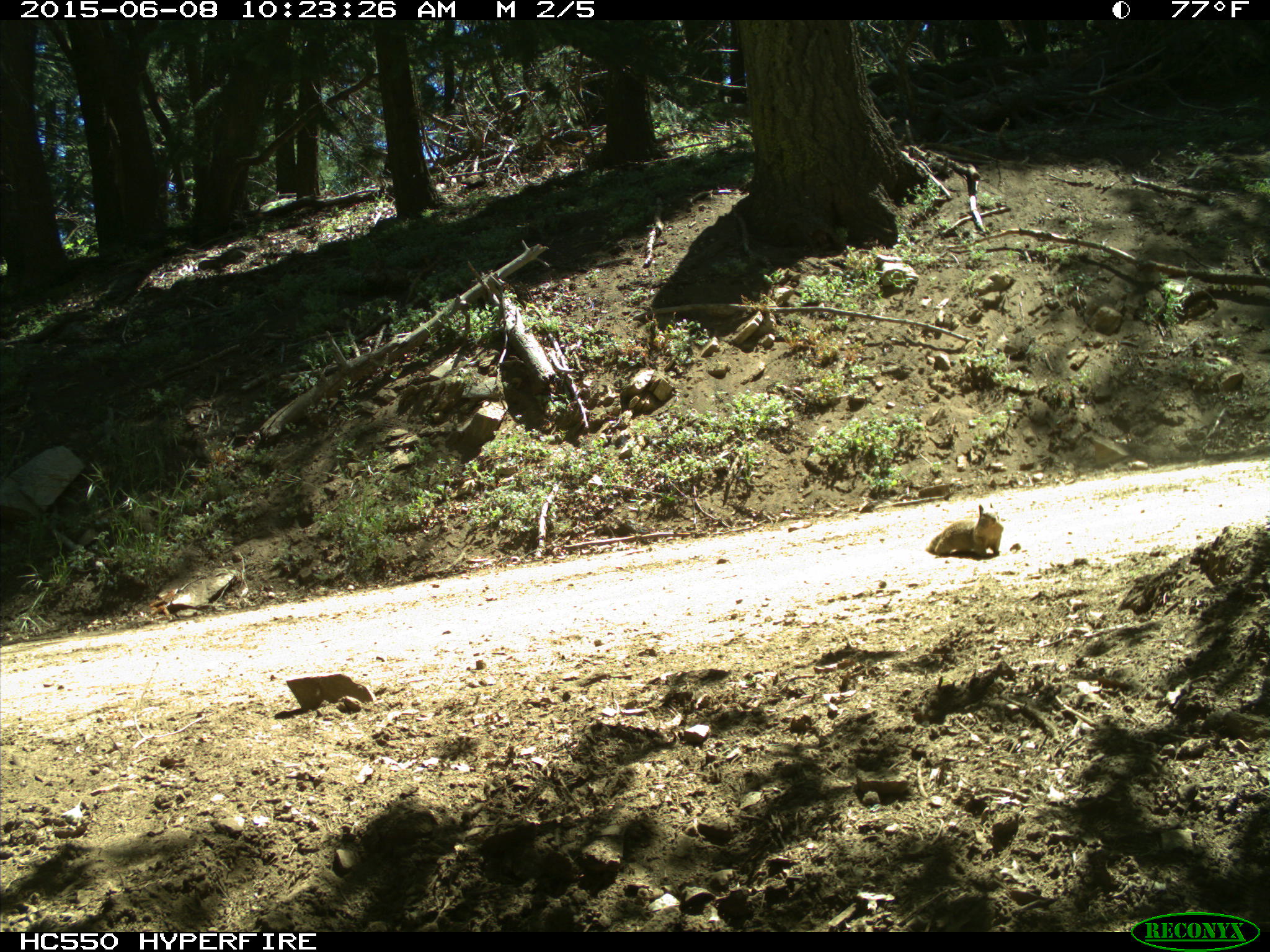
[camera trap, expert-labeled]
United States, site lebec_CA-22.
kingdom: Animalia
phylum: Chordata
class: Mammalia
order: Rodentia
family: Sciuridae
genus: Otospermophilus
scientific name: Otospermophilus beecheyi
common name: california ground squirrel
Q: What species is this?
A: Otospermophilus beecheyi (california ground squirrel).